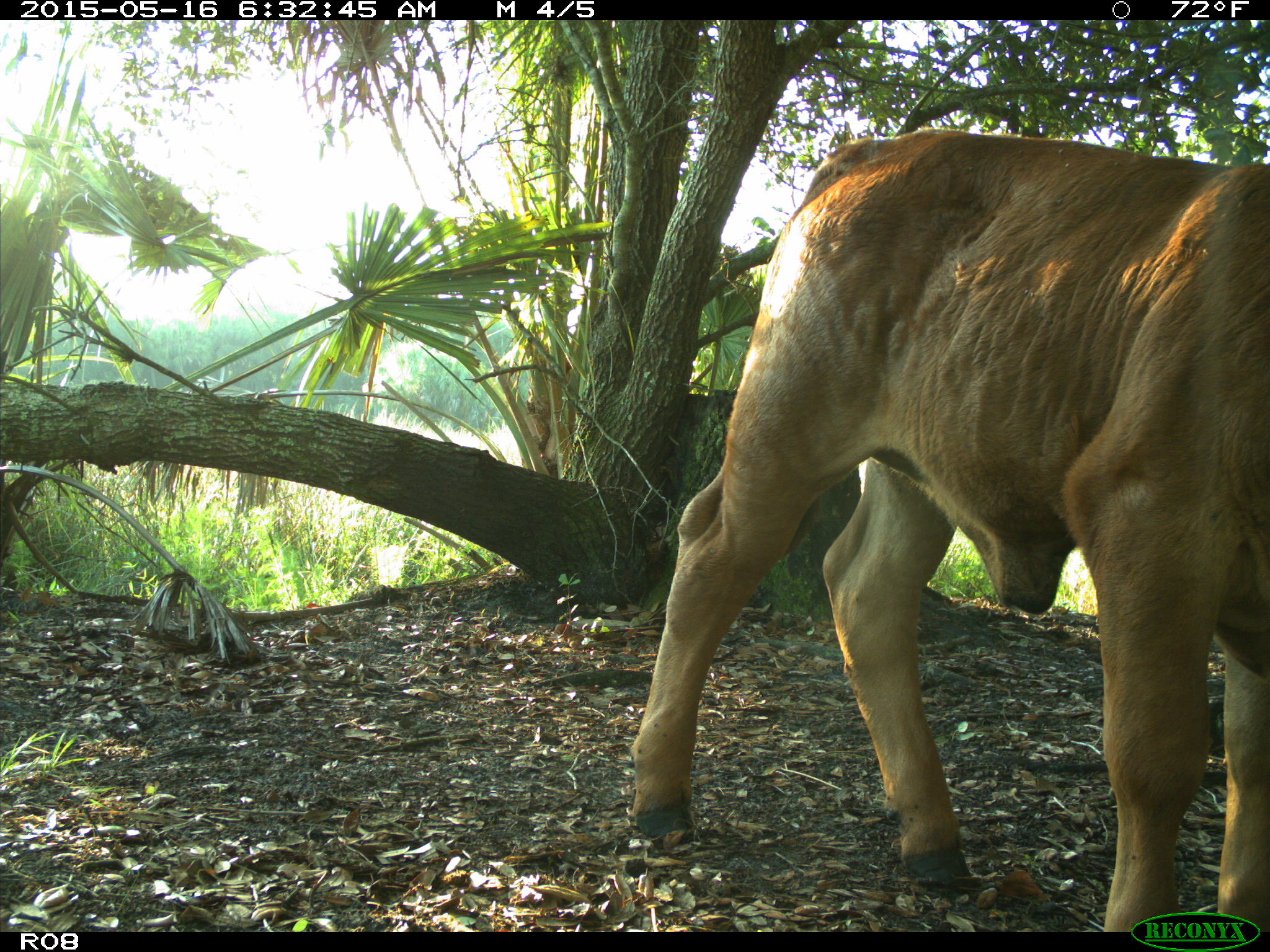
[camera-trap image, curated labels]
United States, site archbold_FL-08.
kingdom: Animalia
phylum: Chordata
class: Mammalia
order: Artiodactyla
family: Bovidae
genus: Bos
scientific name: Bos taurus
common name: domestic cow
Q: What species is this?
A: Bos taurus (domestic cow).